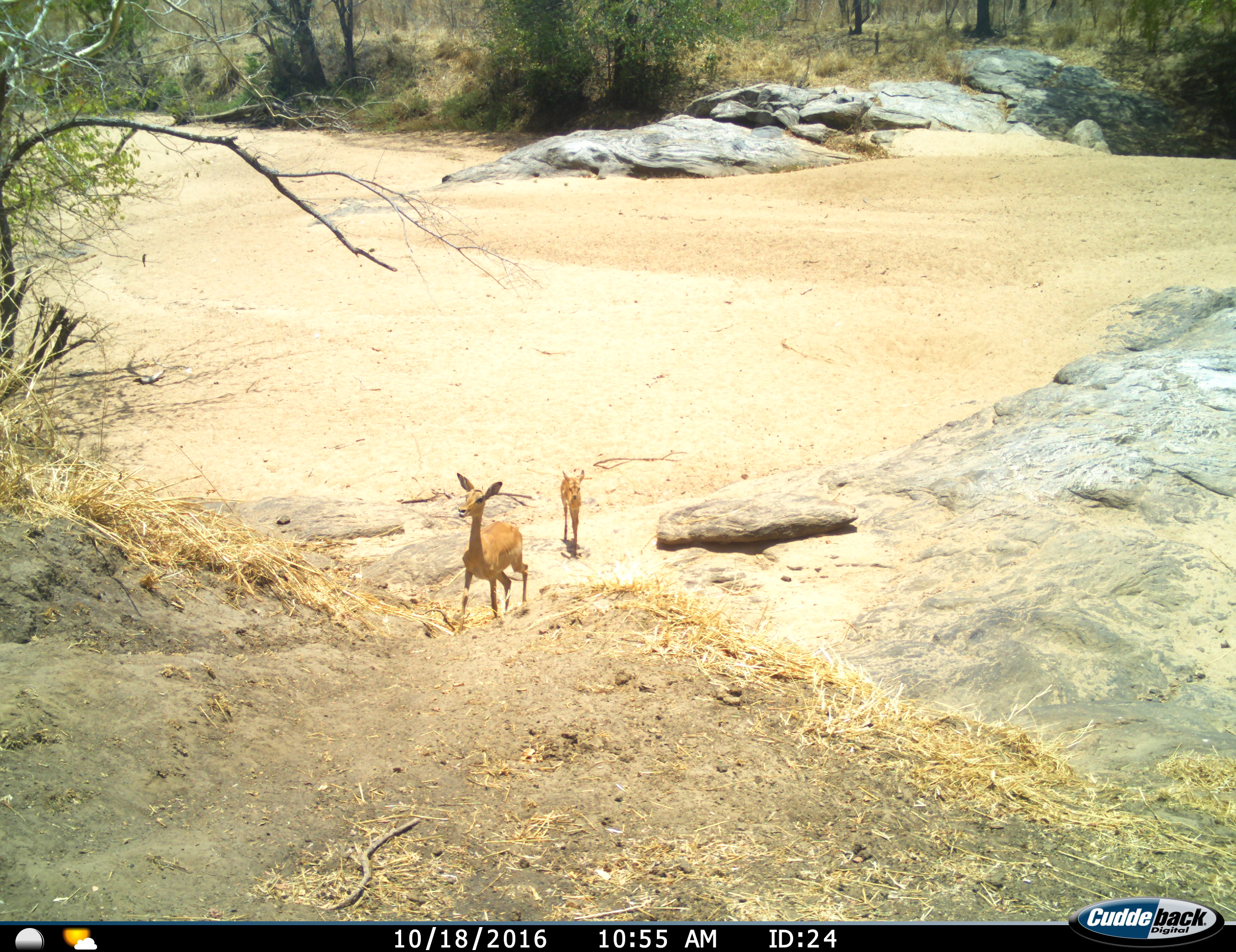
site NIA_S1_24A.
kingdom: Animalia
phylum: Chordata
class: Mammalia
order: Artiodactyla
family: Bovidae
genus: Aepyceros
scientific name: Aepyceros melampus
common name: impala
Impala (Aepyceros melampus), count 2. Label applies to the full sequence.